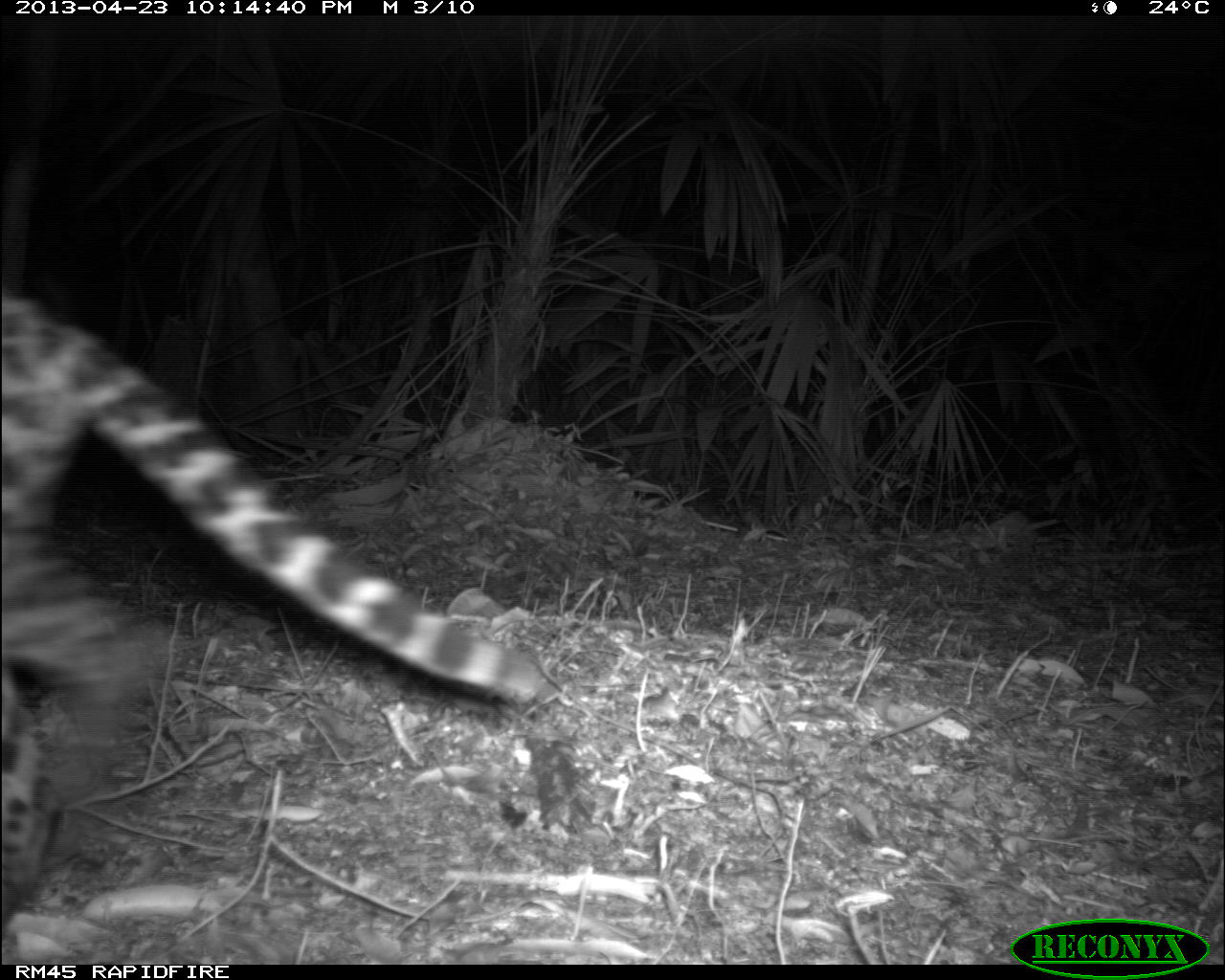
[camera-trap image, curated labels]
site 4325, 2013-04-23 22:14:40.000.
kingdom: Animalia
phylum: Chordata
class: Mammalia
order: Carnivora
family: Felidae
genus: Leopardus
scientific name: Leopardus pardalis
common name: ocelot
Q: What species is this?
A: Leopardus pardalis (ocelot).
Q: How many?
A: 1.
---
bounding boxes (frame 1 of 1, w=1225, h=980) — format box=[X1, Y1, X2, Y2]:
leopardus pardalis: box=[0, 282, 539, 916]